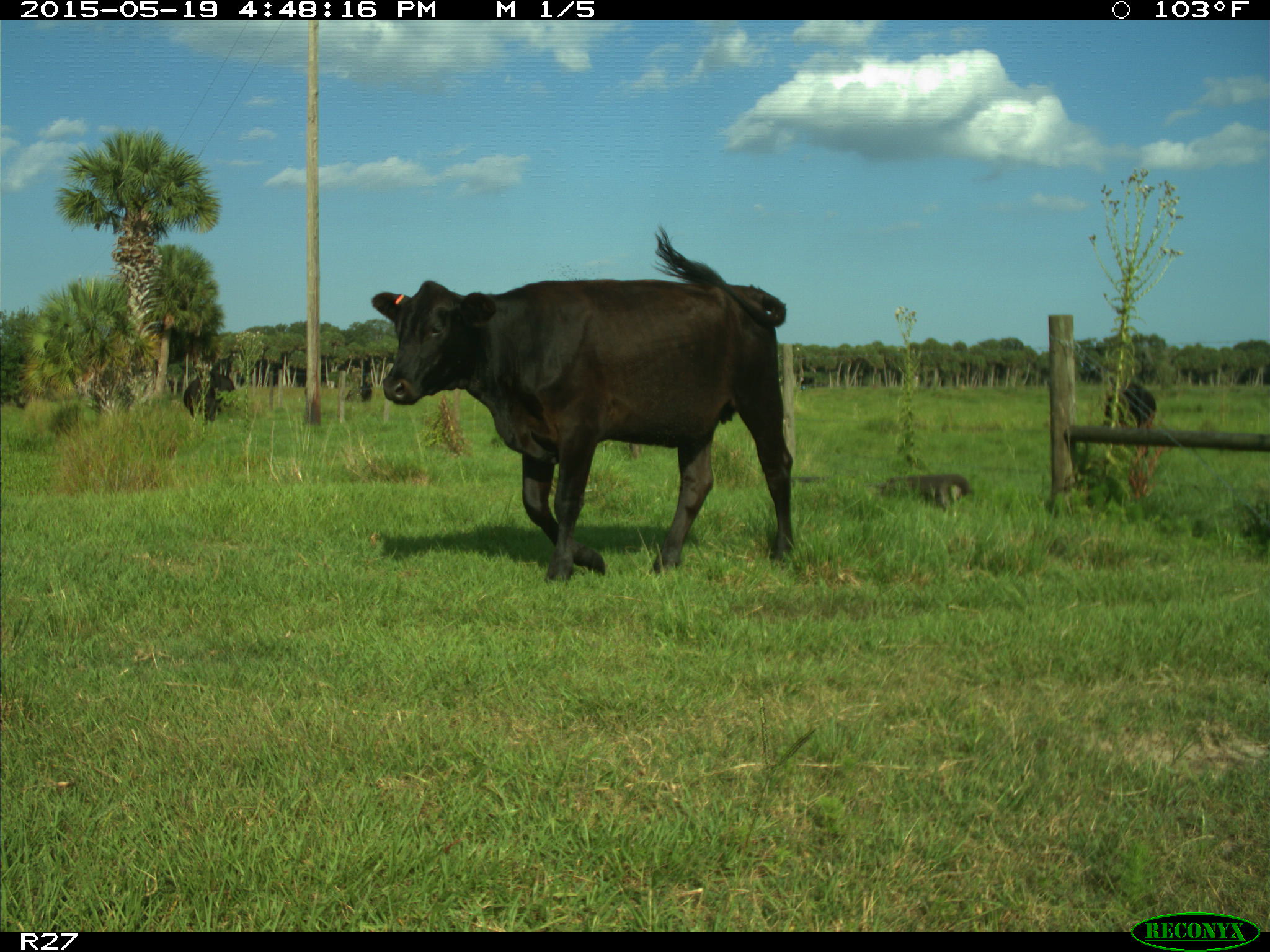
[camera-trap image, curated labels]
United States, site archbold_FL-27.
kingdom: Animalia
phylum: Chordata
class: Mammalia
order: Artiodactyla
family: Bovidae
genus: Bos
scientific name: Bos taurus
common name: domestic cow